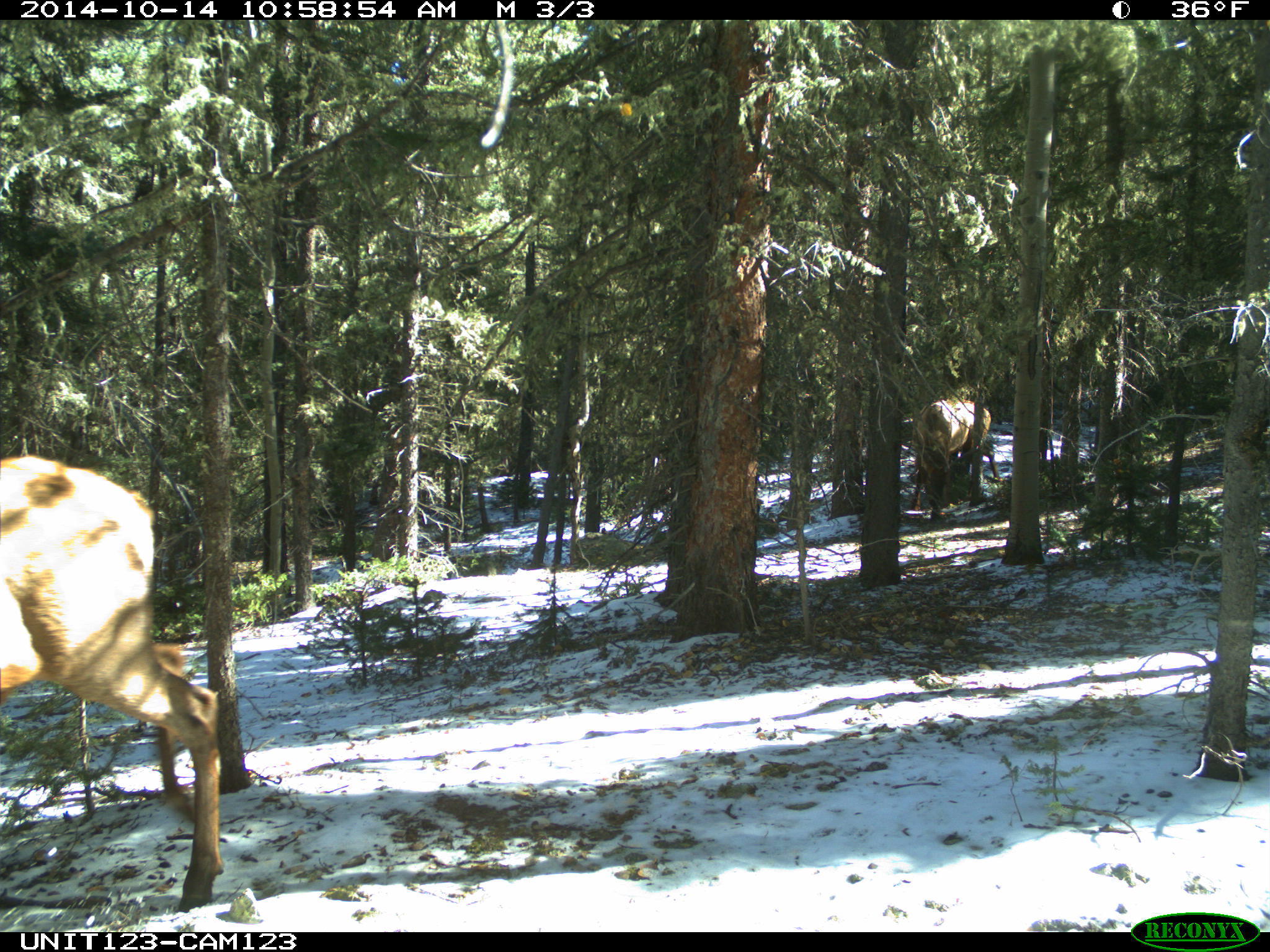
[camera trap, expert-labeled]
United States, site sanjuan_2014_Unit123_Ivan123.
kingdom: Animalia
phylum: Chordata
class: Mammalia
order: Artiodactyla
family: Cervidae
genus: Cervus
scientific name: Cervus elaphus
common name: red deer